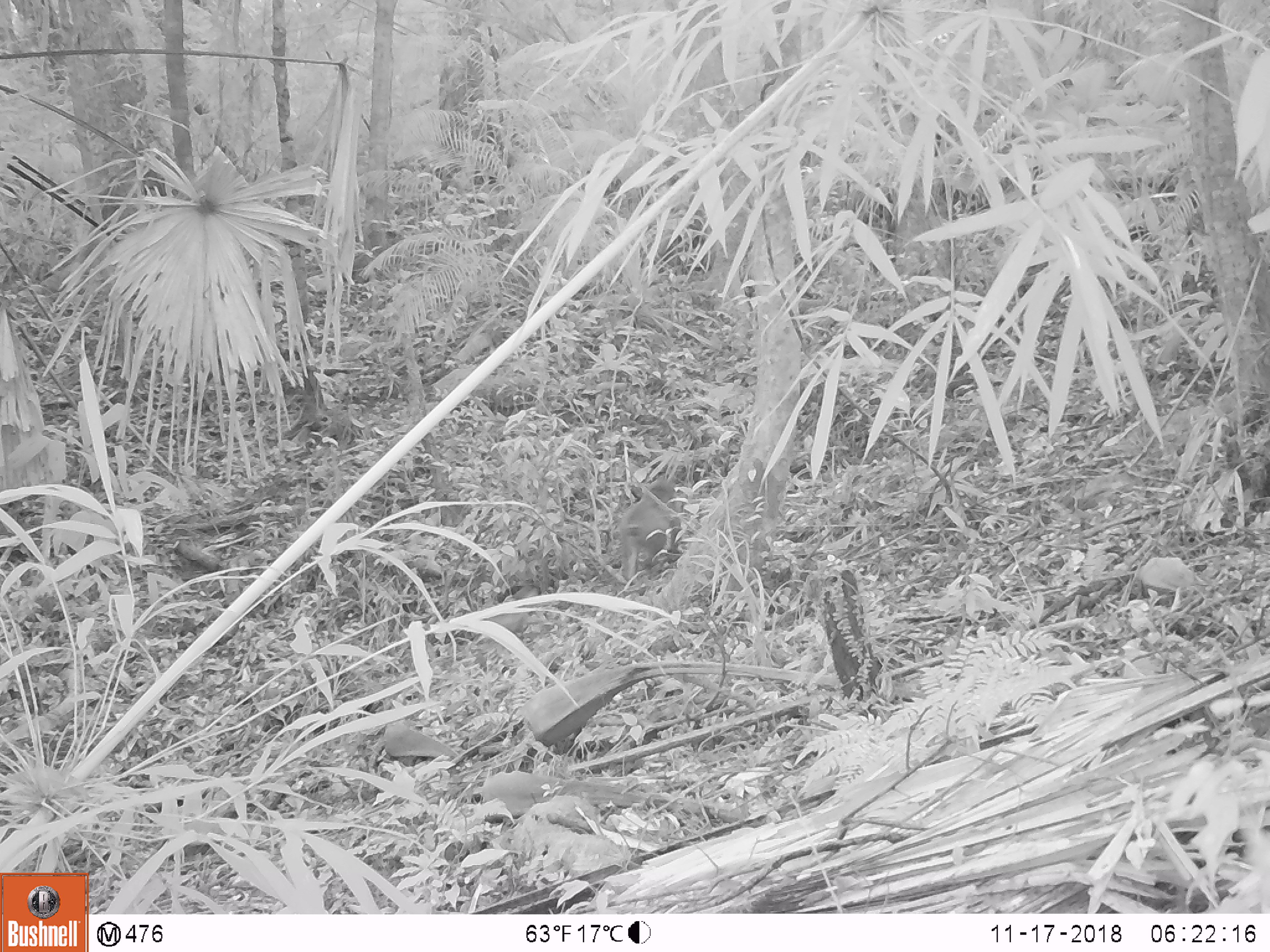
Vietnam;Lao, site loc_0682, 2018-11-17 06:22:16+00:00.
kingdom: Animalia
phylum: Chordata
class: Mammalia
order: Primates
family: Cercopithecidae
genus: Macaca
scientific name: Macaca arctoides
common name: stump-tailed macaque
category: stump tailed macaque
Stump tailed macaque (stump-tailed macaque) (Macaca arctoides). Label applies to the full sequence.